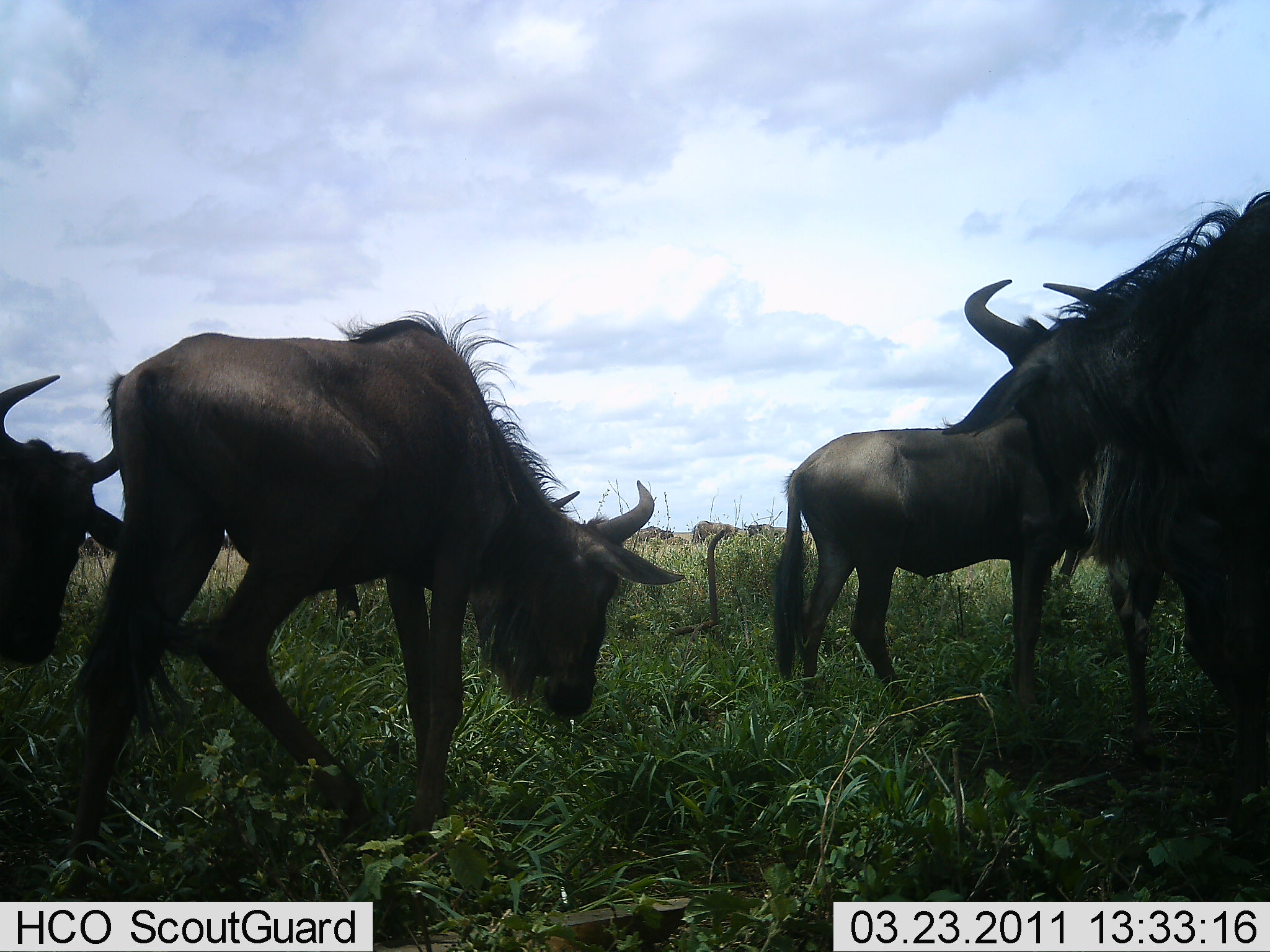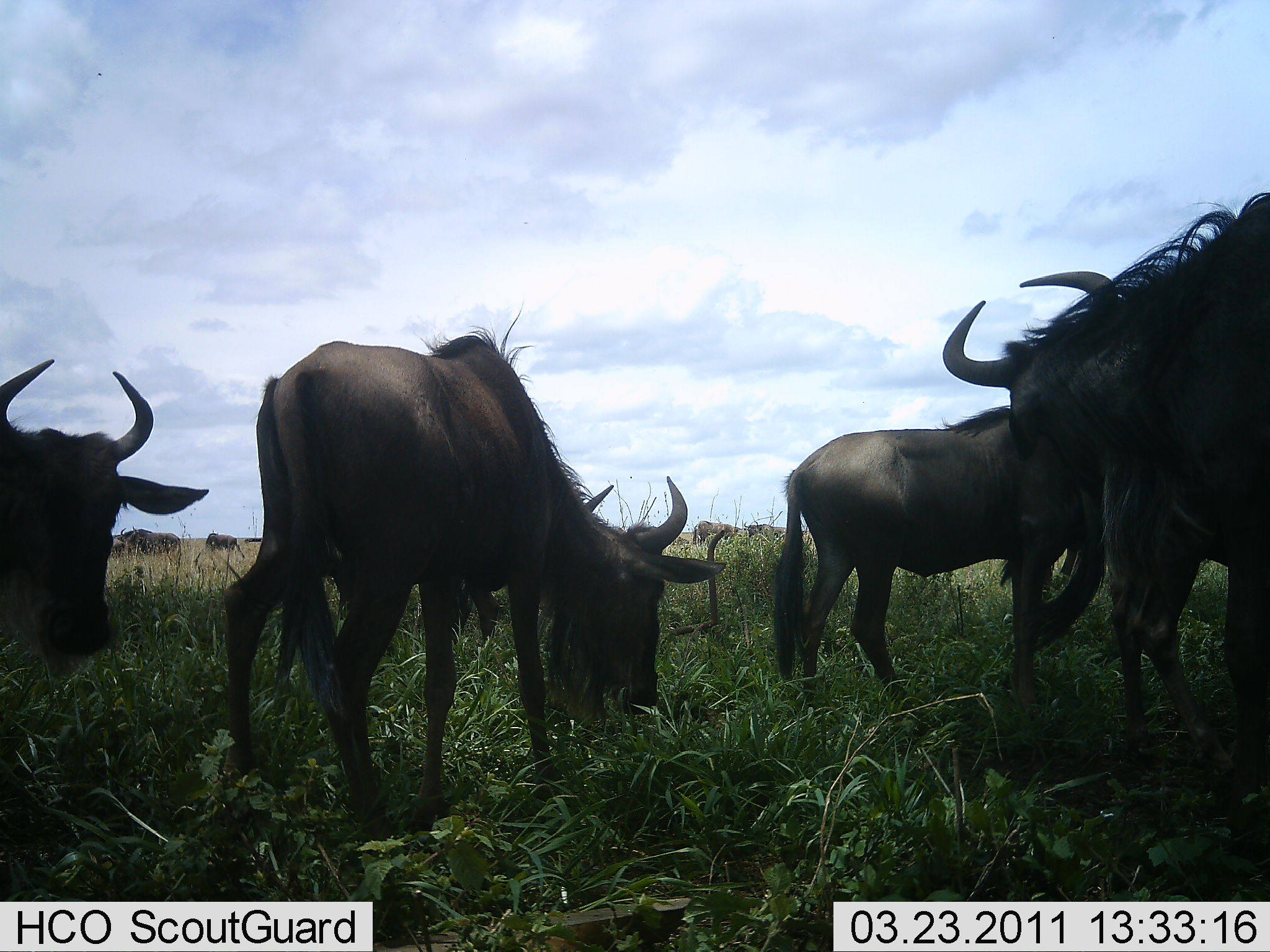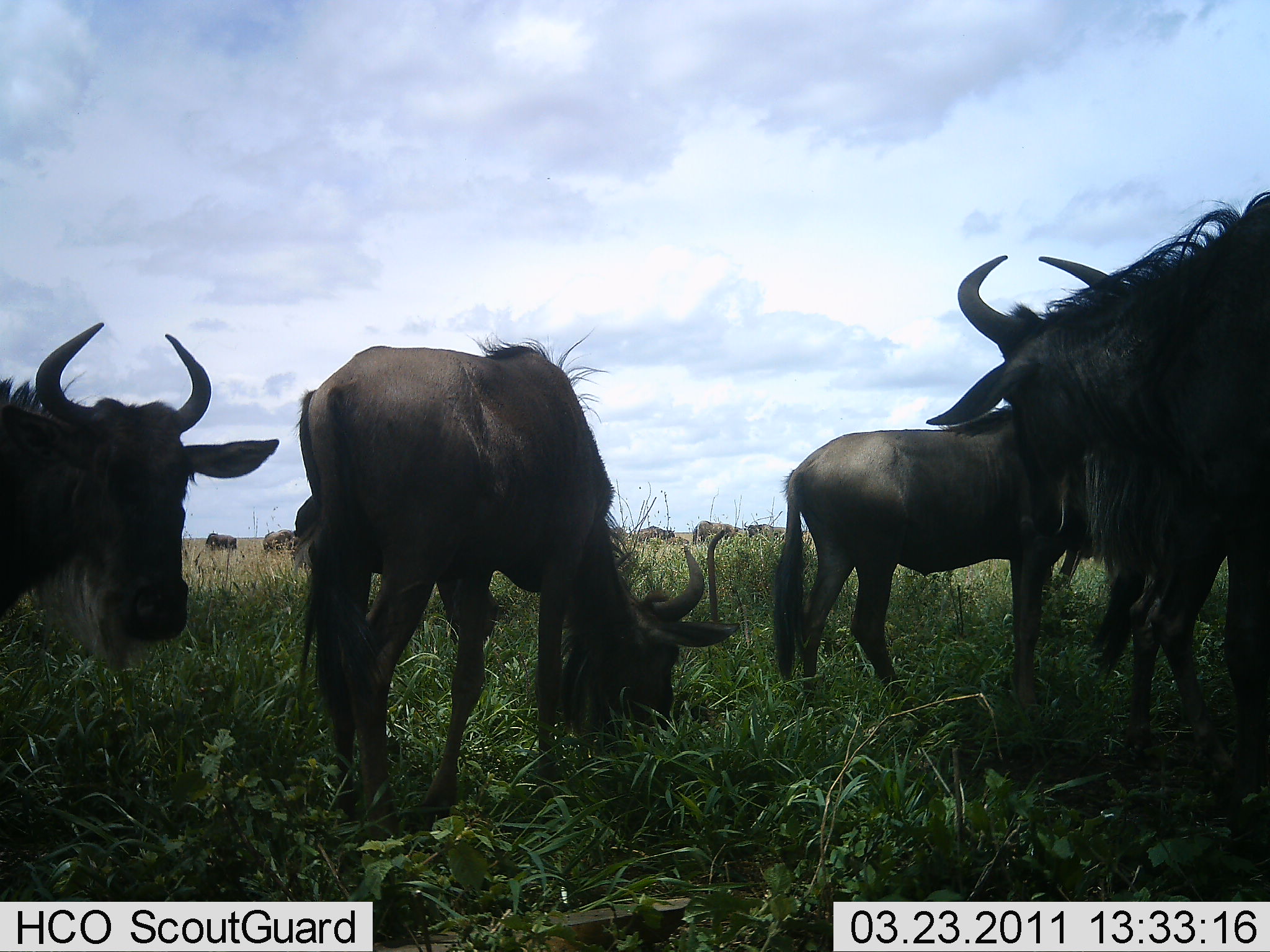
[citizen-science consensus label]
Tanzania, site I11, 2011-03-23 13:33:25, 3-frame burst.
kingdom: Animalia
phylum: Chordata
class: Mammalia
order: Artiodactyla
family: Bovidae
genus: Connochaetes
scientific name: Connochaetes taurinus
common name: blue wildebeest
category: wildebeest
Wildebeest (blue wildebeest) (Connochaetes taurinus), count 10. Behavior (volunteer vote fractions): standing 73%, resting 9%, moving 9%, interacting 0%. Young present (vote fraction): 27%. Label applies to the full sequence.